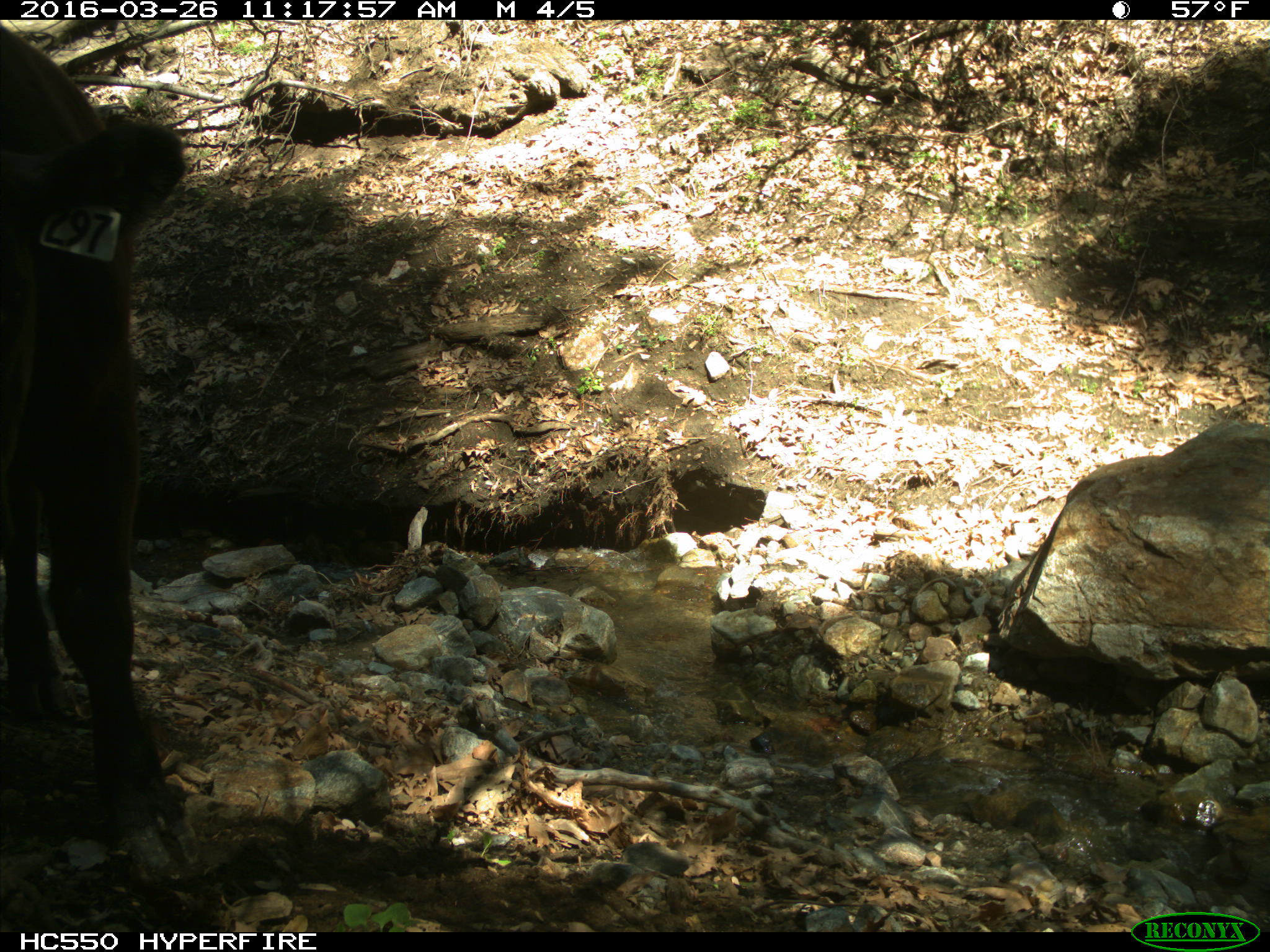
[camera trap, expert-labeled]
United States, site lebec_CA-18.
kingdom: Animalia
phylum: Chordata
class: Mammalia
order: Artiodactyla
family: Bovidae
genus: Bos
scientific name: Bos taurus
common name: domestic cow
Bos taurus (domestic cow).